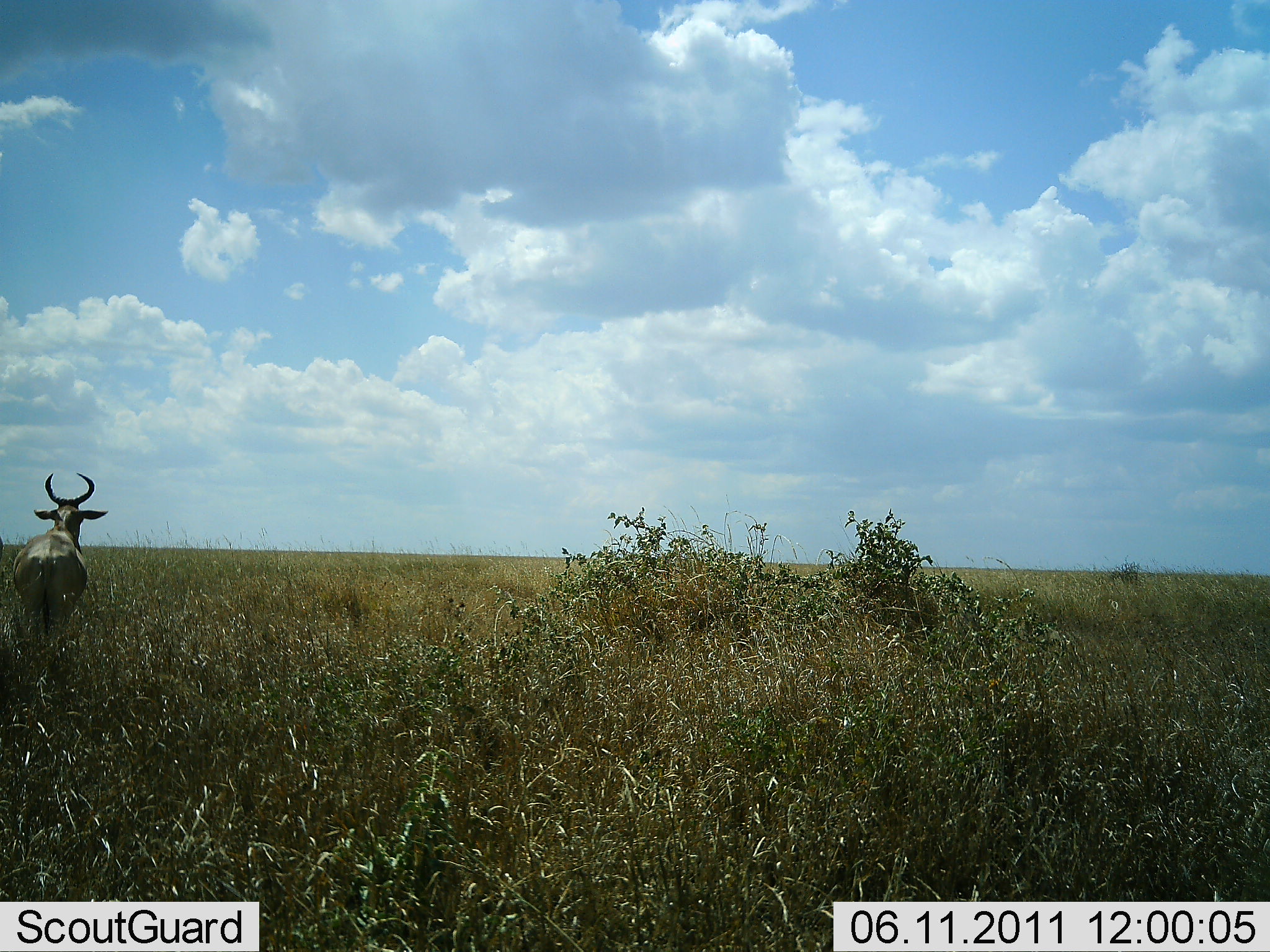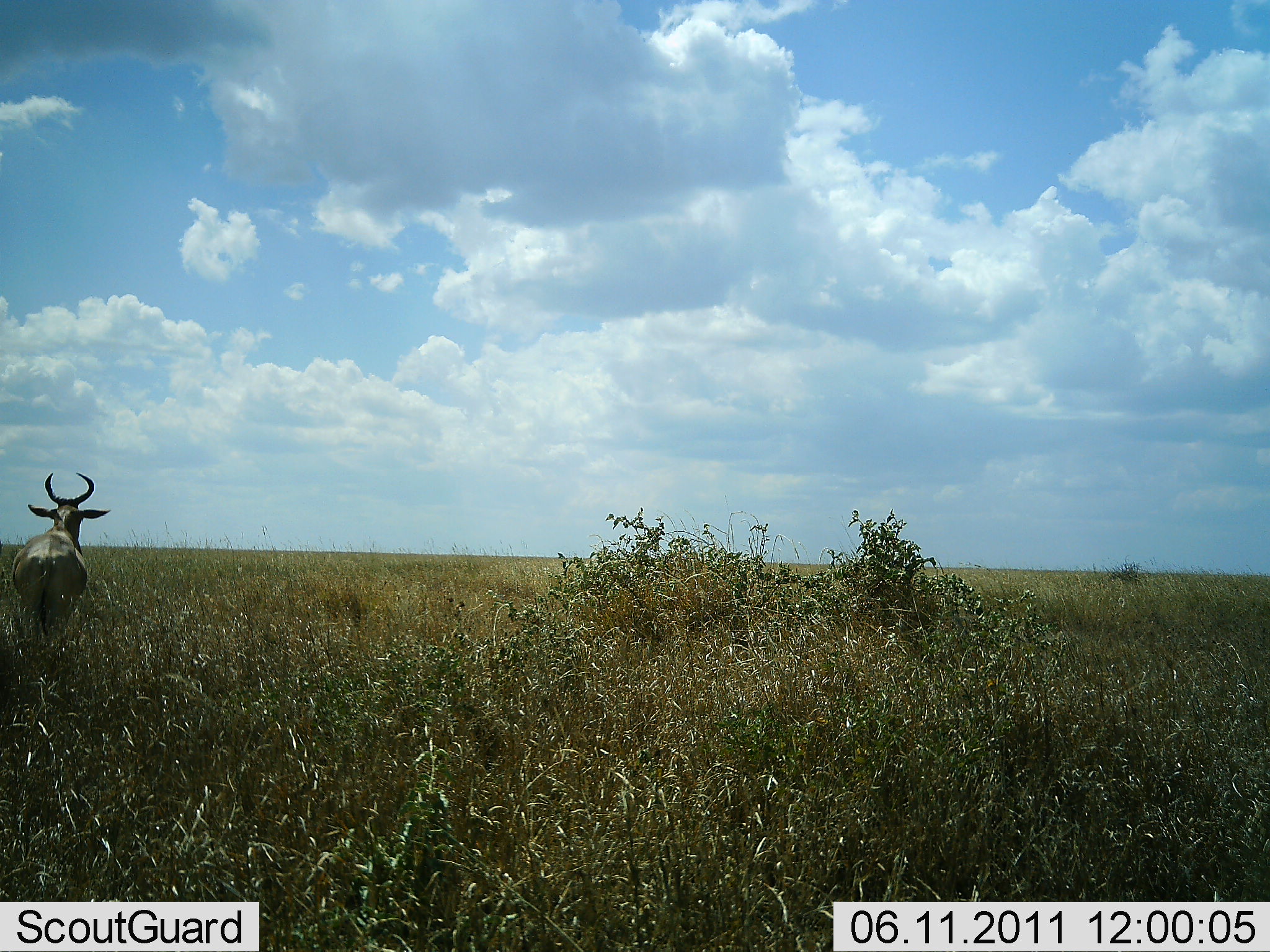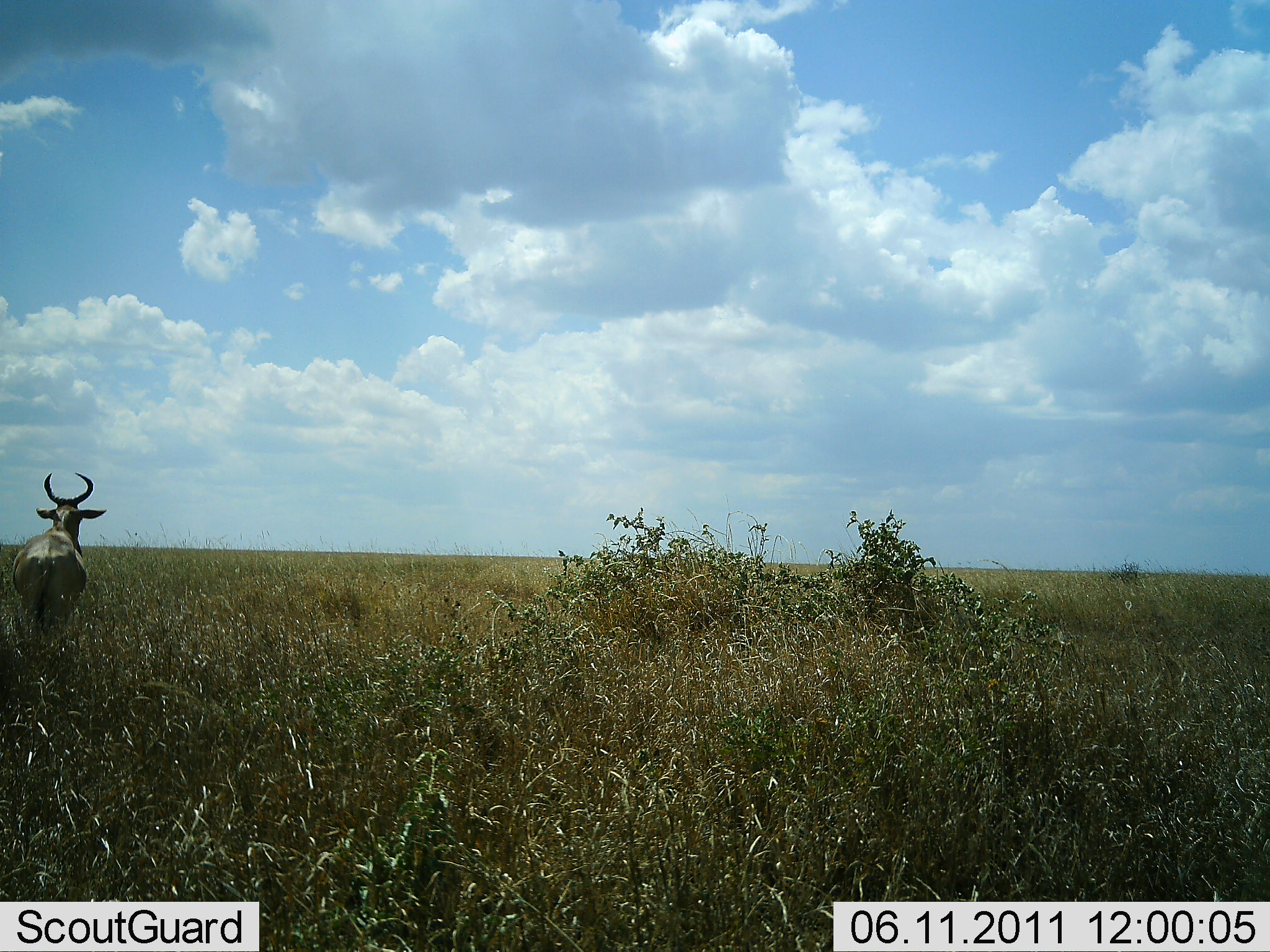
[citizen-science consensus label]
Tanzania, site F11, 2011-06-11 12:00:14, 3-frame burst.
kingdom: Animalia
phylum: Chordata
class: Mammalia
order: Artiodactyla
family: Bovidae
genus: Alcelaphus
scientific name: Alcelaphus buselaphus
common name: hartebeest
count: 1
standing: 92%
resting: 0%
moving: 8%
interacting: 0%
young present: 0%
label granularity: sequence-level